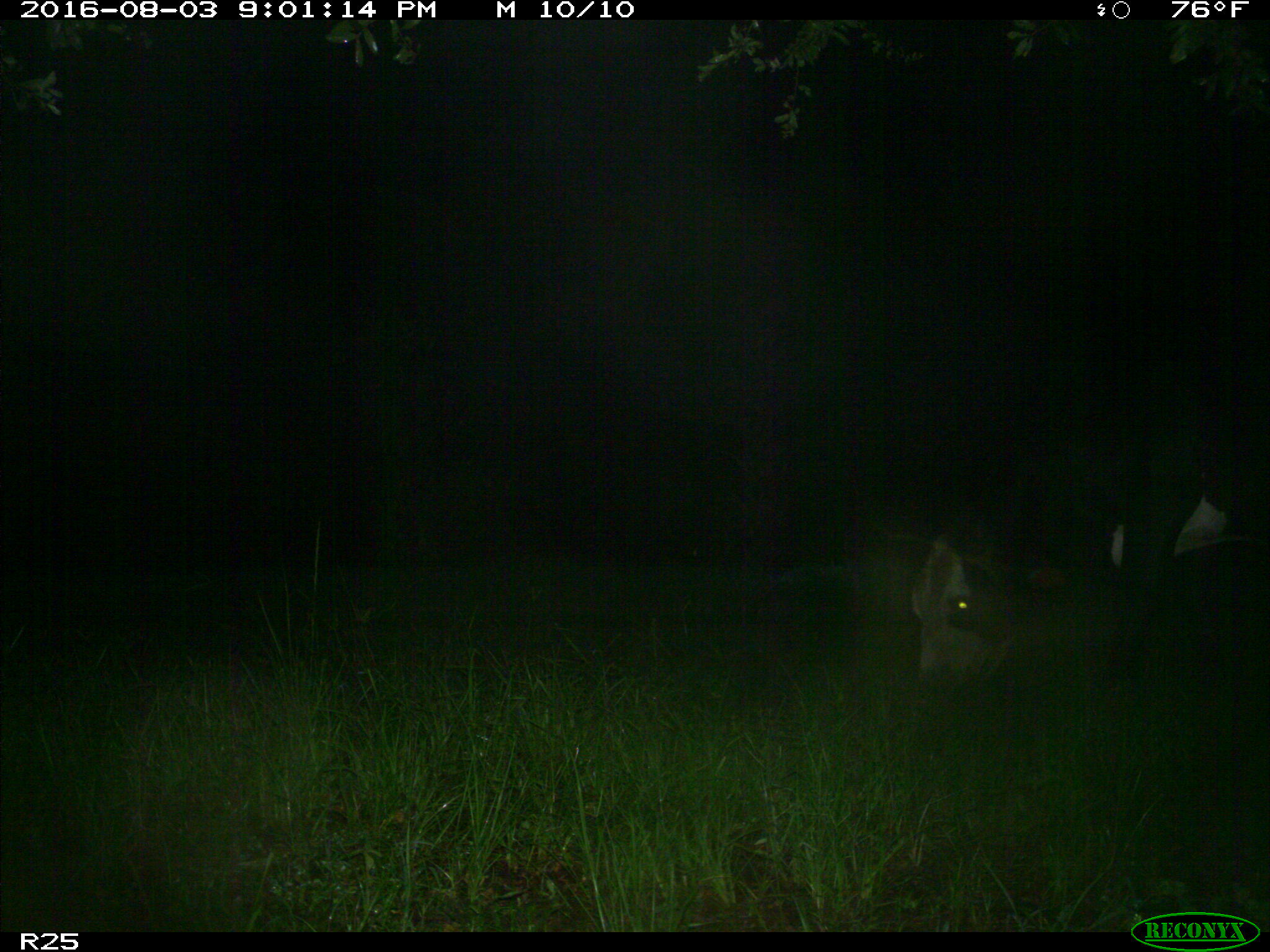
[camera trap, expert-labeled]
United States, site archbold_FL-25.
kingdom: Animalia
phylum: Chordata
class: Mammalia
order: Artiodactyla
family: Bovidae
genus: Bos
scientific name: Bos taurus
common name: domestic cow